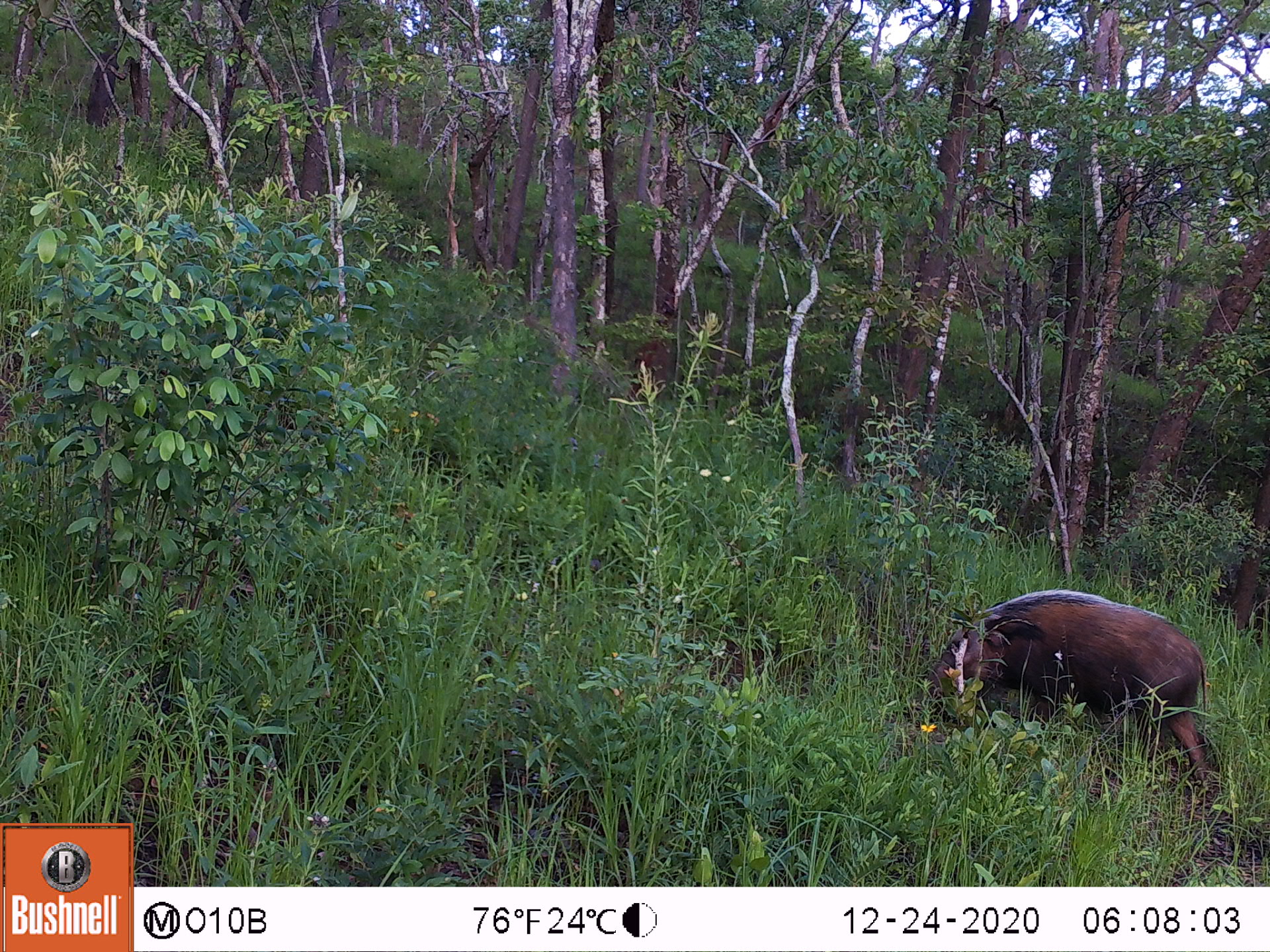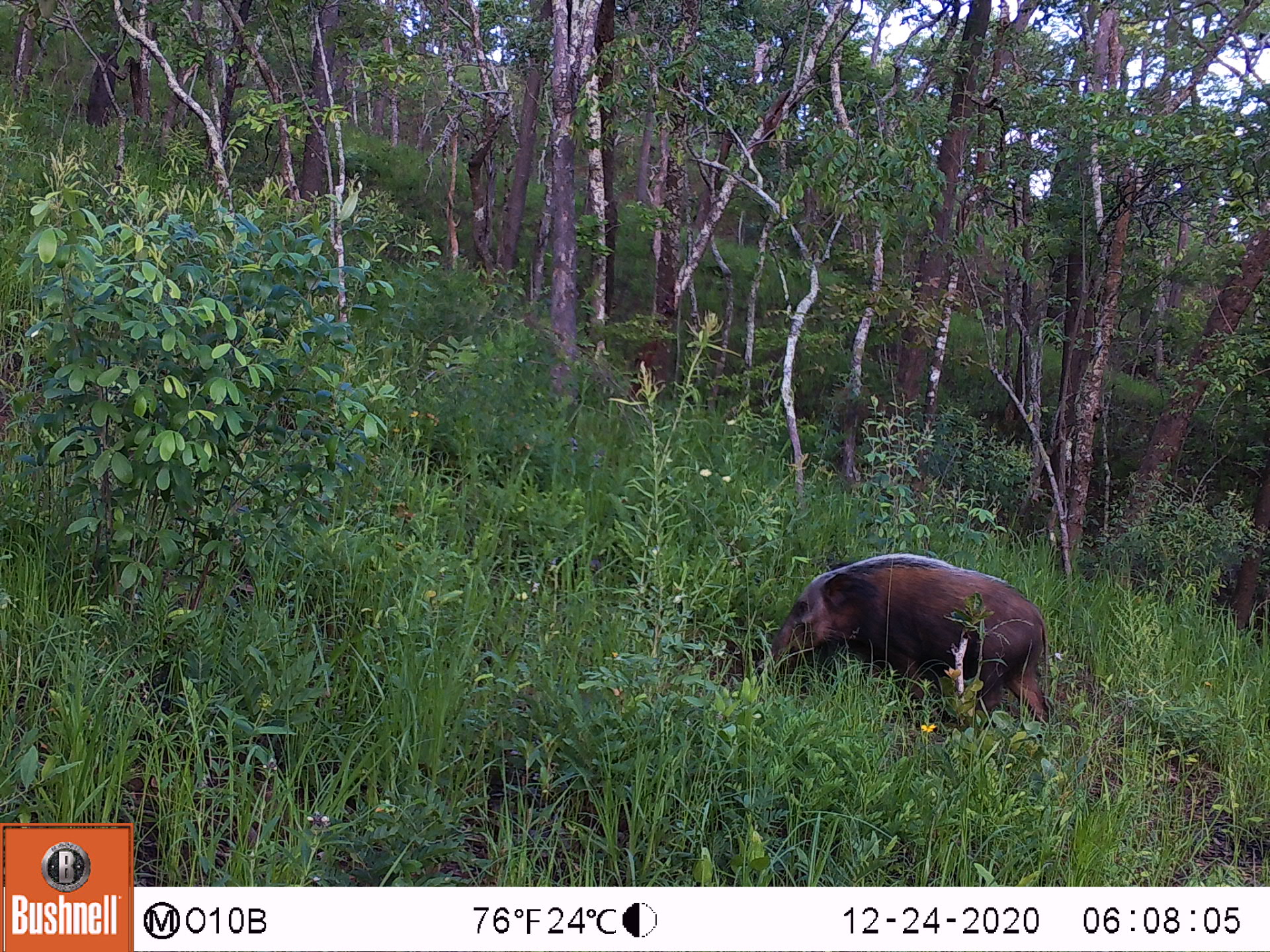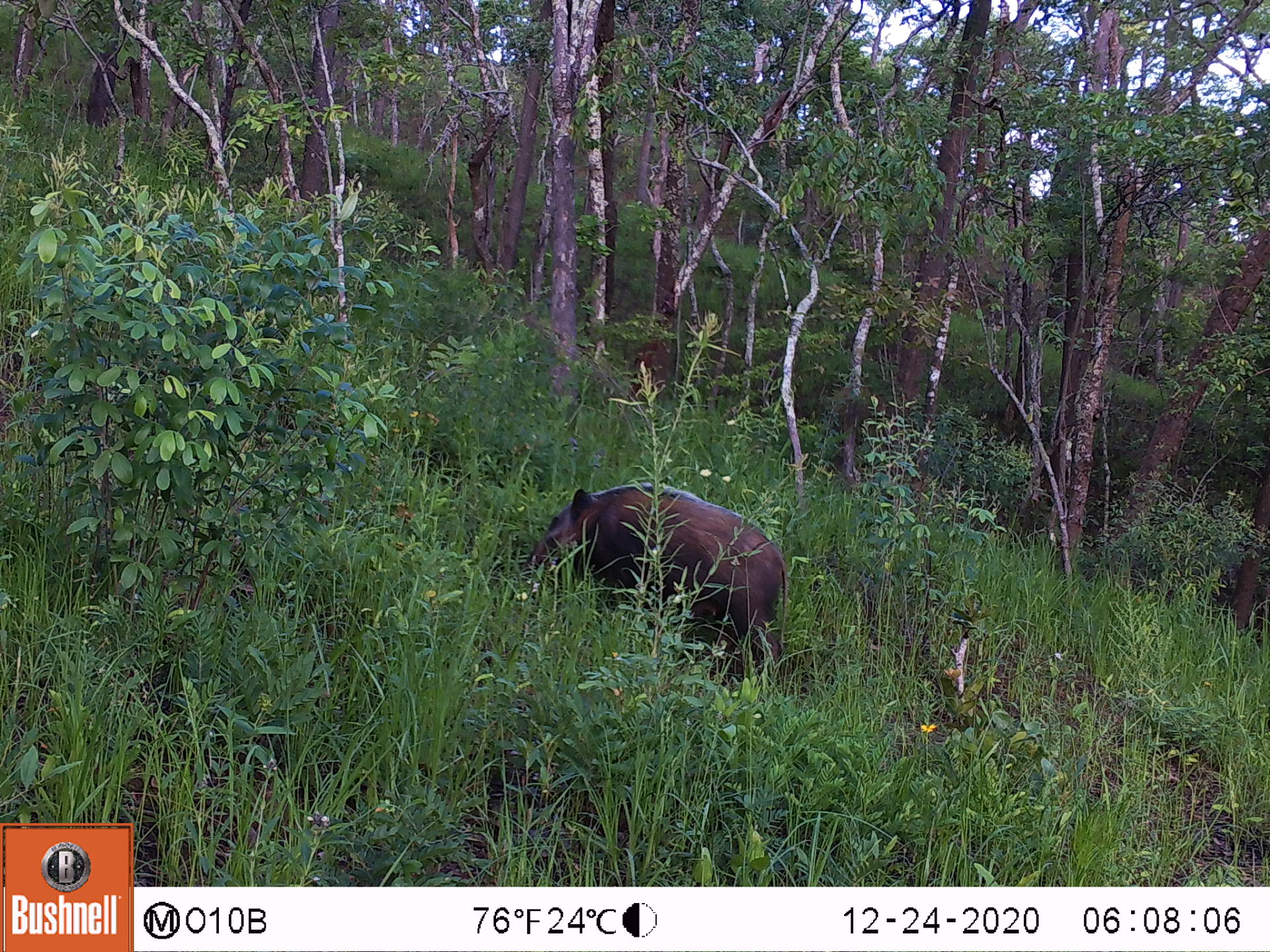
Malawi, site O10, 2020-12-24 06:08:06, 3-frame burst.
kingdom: Animalia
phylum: Chordata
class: Mammalia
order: Artiodactyla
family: Suidae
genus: Potamochoerus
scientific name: Potamochoerus larvatus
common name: bushpig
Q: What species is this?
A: Bushpig (Potamochoerus larvatus).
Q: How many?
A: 1.